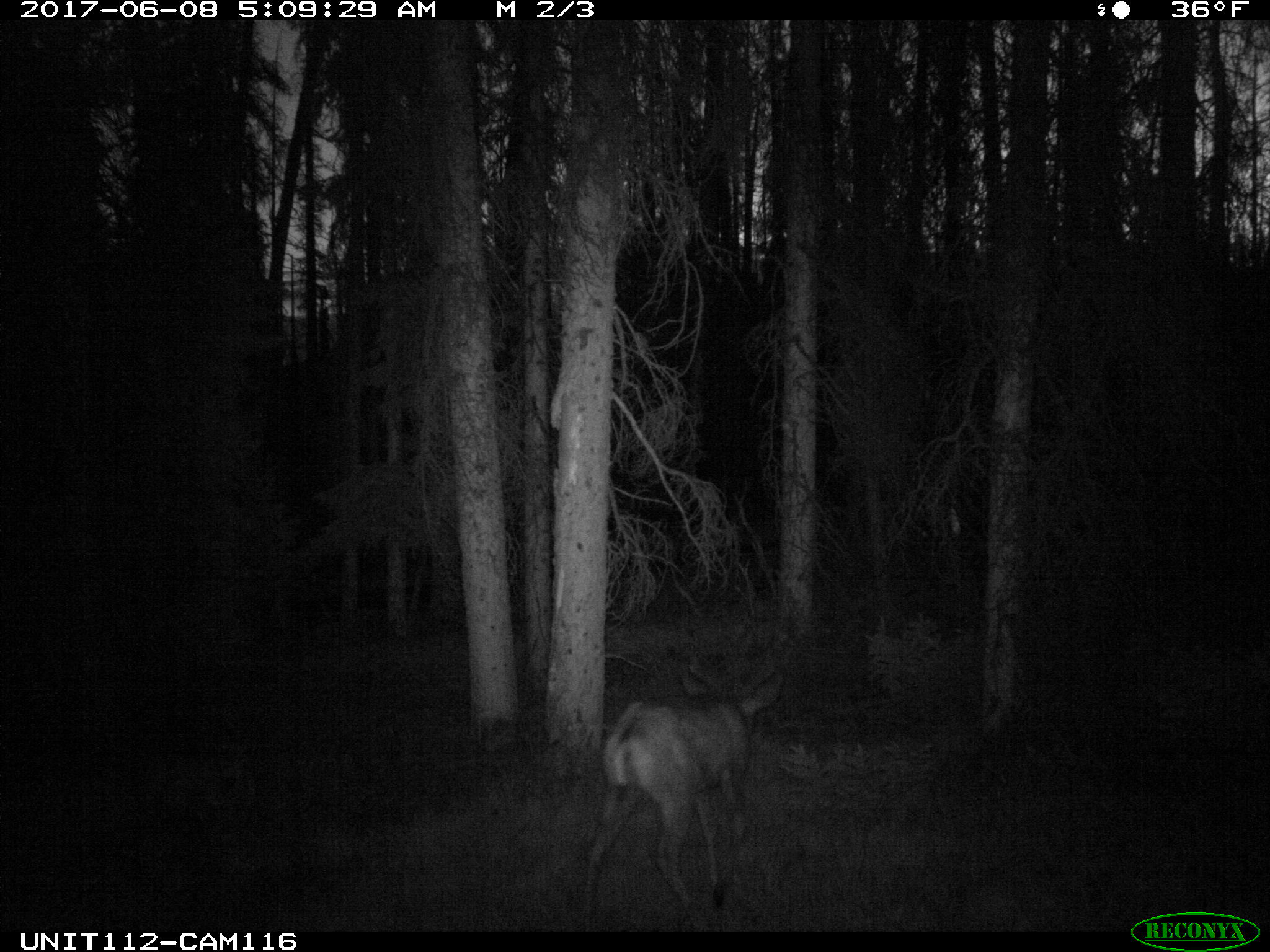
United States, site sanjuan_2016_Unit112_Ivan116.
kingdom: Animalia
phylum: Chordata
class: Mammalia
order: Artiodactyla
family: Cervidae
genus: Odocoileus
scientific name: Odocoileus hemionus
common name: mule deer